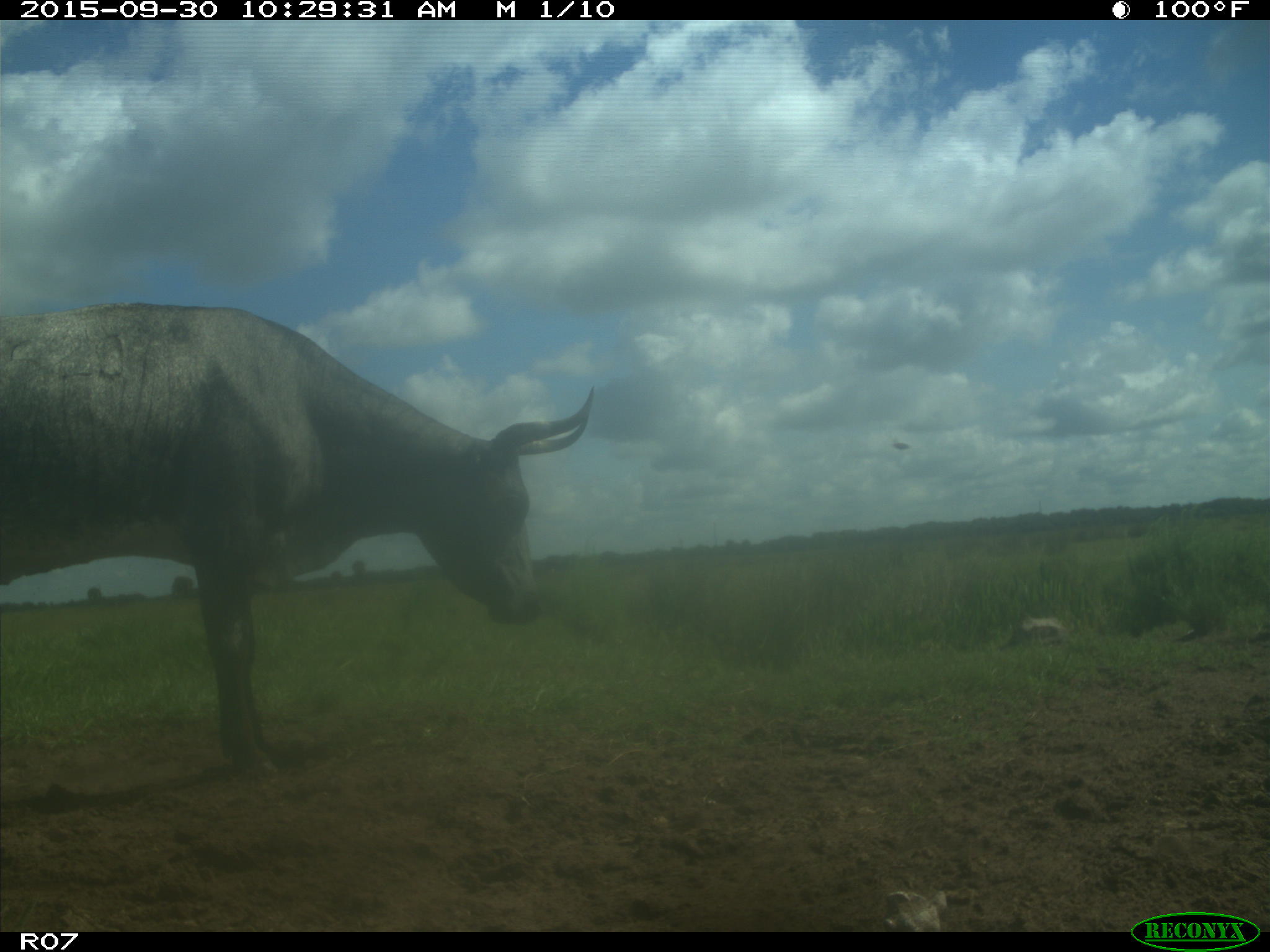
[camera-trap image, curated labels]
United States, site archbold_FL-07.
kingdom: Animalia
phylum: Chordata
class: Mammalia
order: Artiodactyla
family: Bovidae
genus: Bos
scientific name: Bos taurus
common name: domestic cow